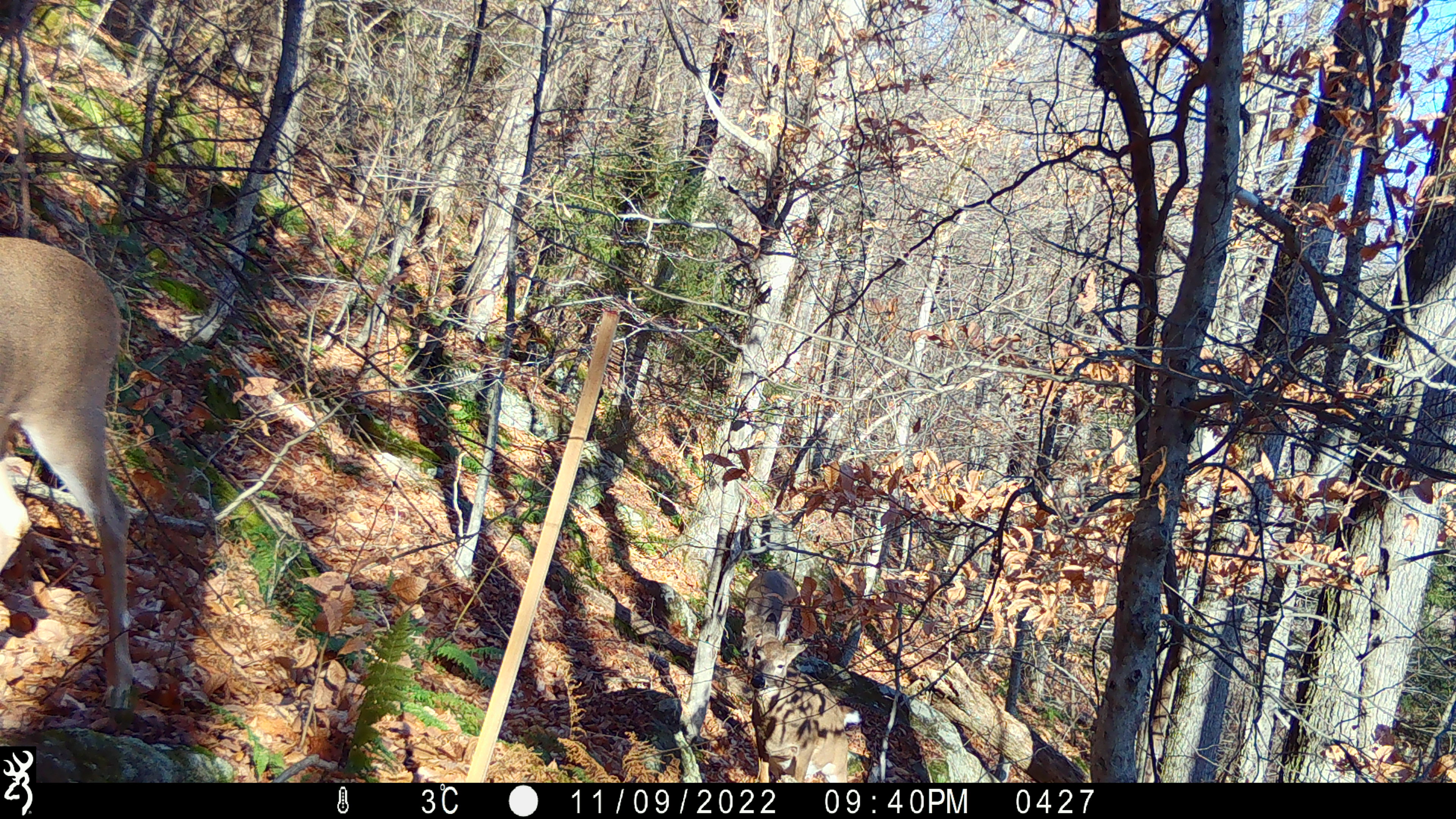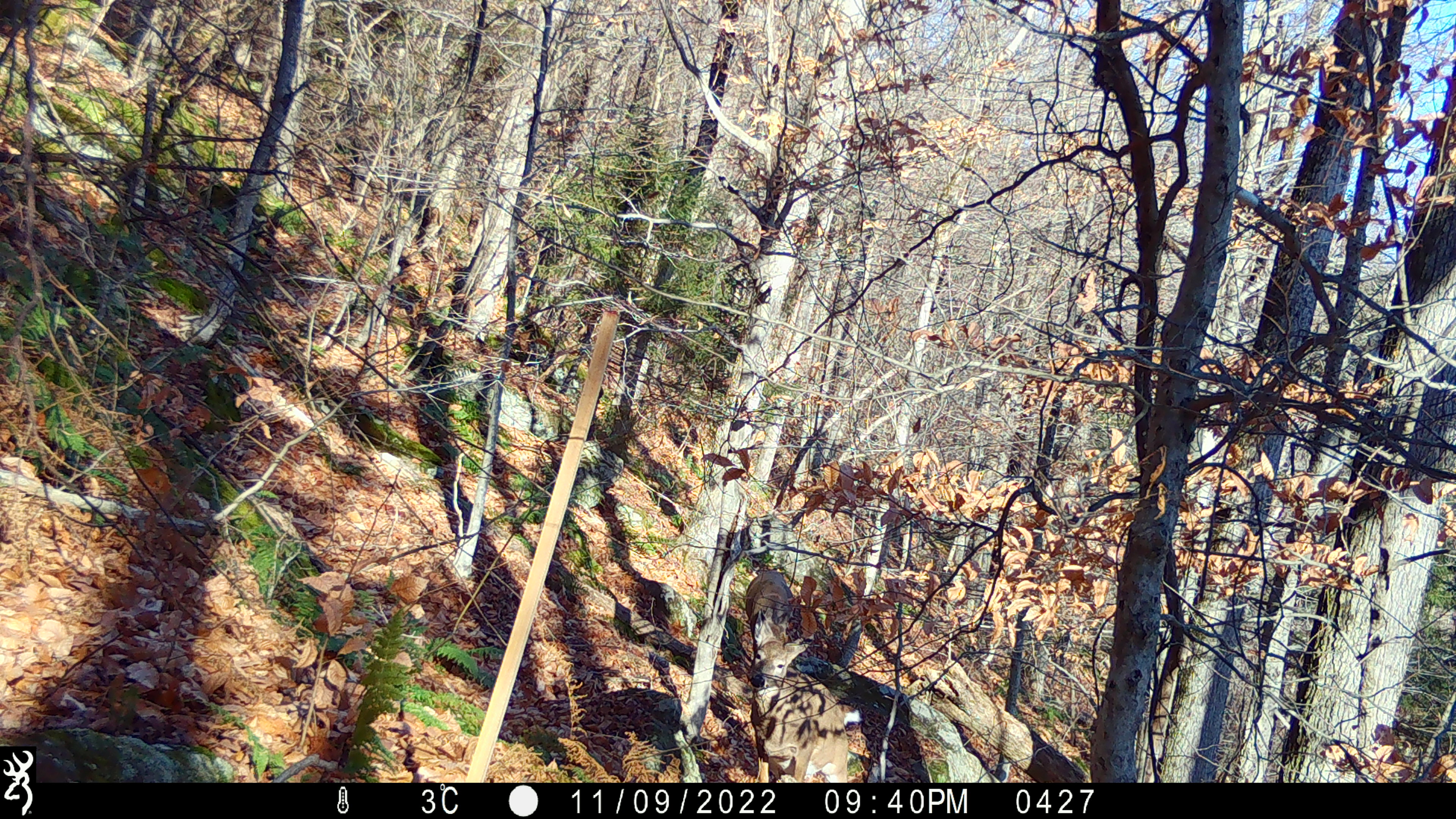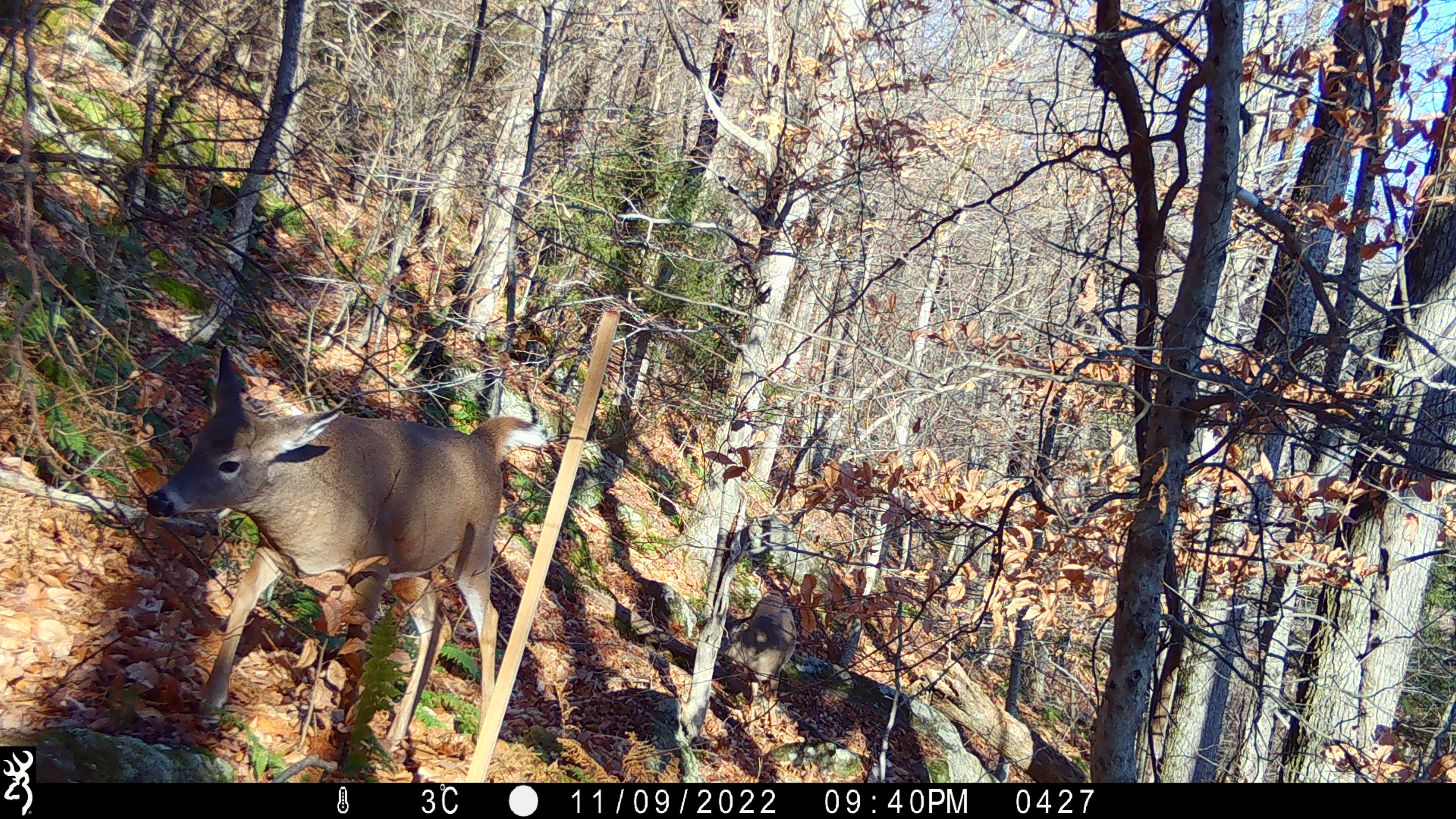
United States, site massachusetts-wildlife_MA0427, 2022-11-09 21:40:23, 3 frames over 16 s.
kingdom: Animalia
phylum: Chordata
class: Mammalia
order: Artiodactyla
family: Cervidae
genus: Odocoileus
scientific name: Odocoileus virginianus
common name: white-tailed deer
White-tailed deer (Odocoileus virginianus).